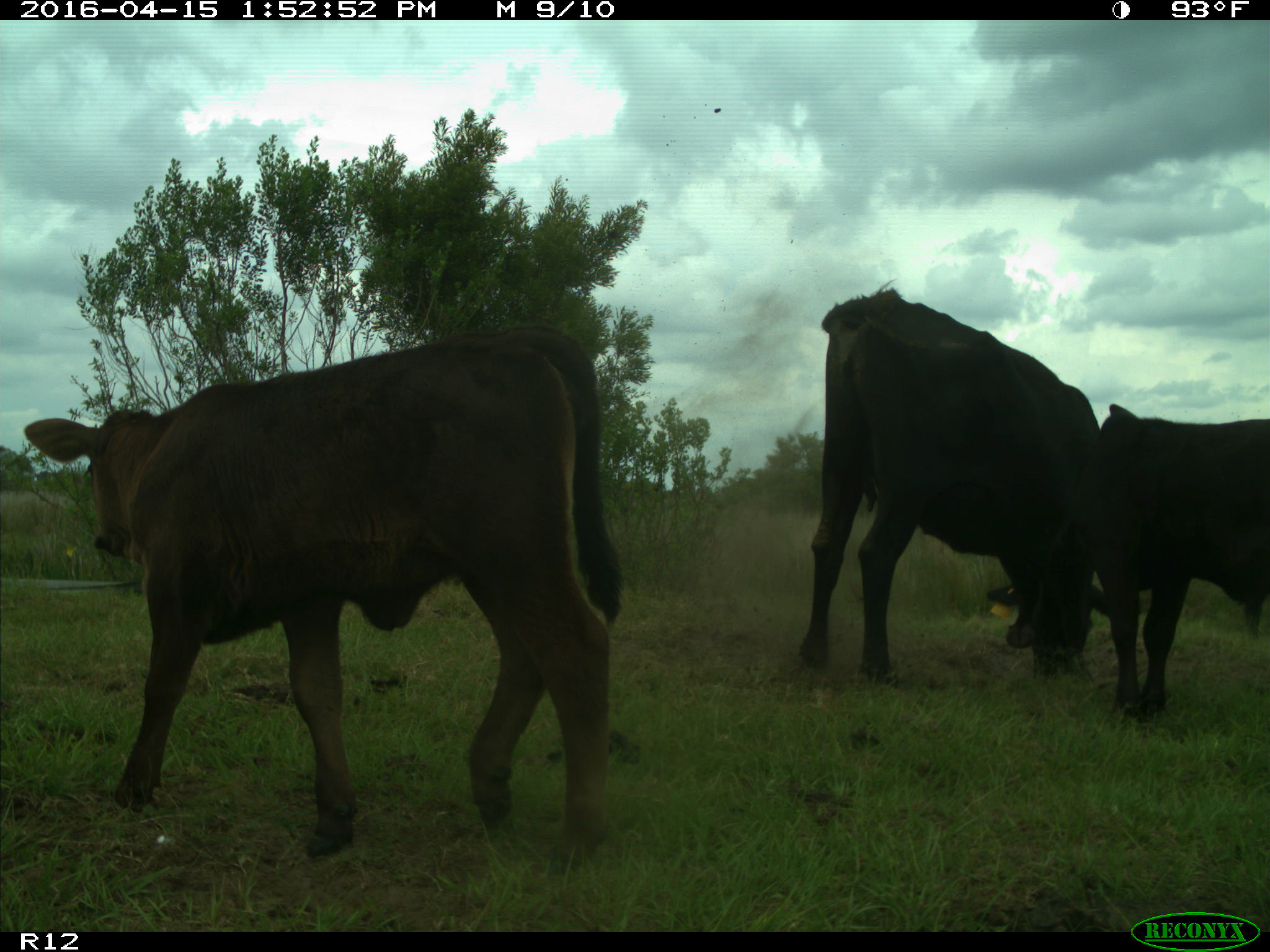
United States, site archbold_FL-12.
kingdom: Animalia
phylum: Chordata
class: Mammalia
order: Artiodactyla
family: Bovidae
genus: Bos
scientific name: Bos taurus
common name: domestic cow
Bos taurus (domestic cow).